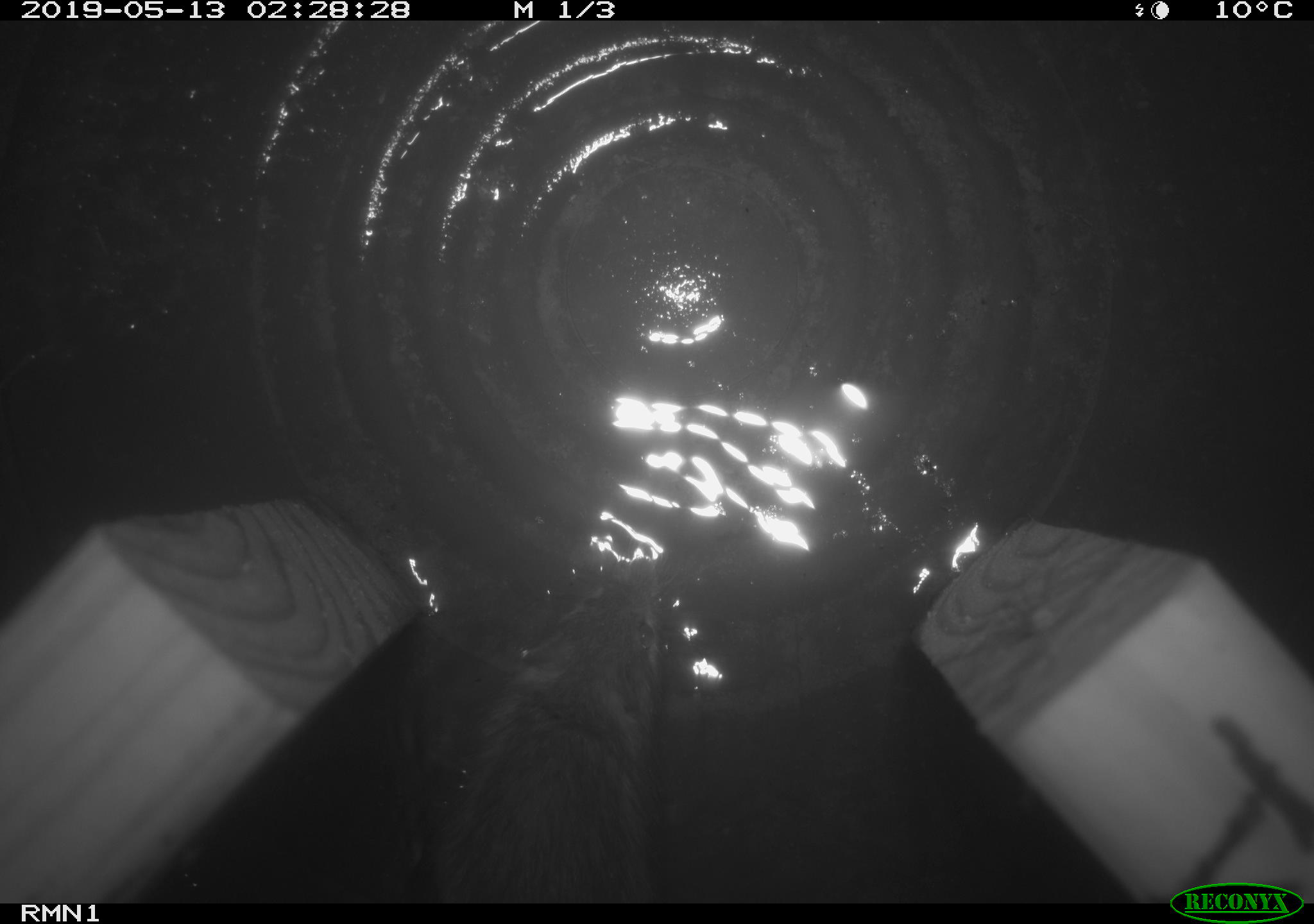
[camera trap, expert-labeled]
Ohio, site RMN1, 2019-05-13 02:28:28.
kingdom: Animalia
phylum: Chordata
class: Mammalia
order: Rodentia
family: Zapodidae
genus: Napaeozapus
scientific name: Napaeozapus insignis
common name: woodland jumping mouse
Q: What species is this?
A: Woodland jumping mouse (Napaeozapus insignis).